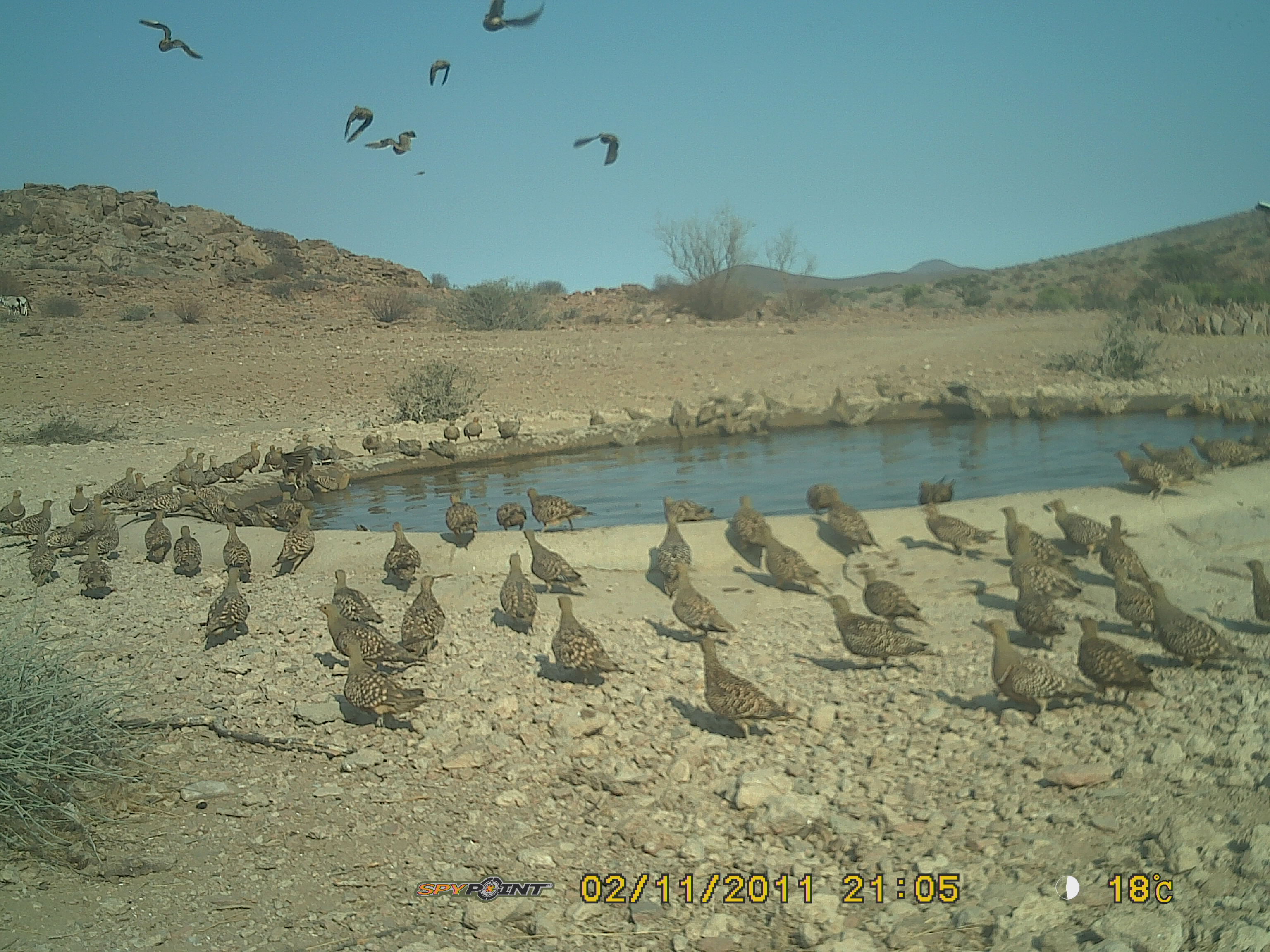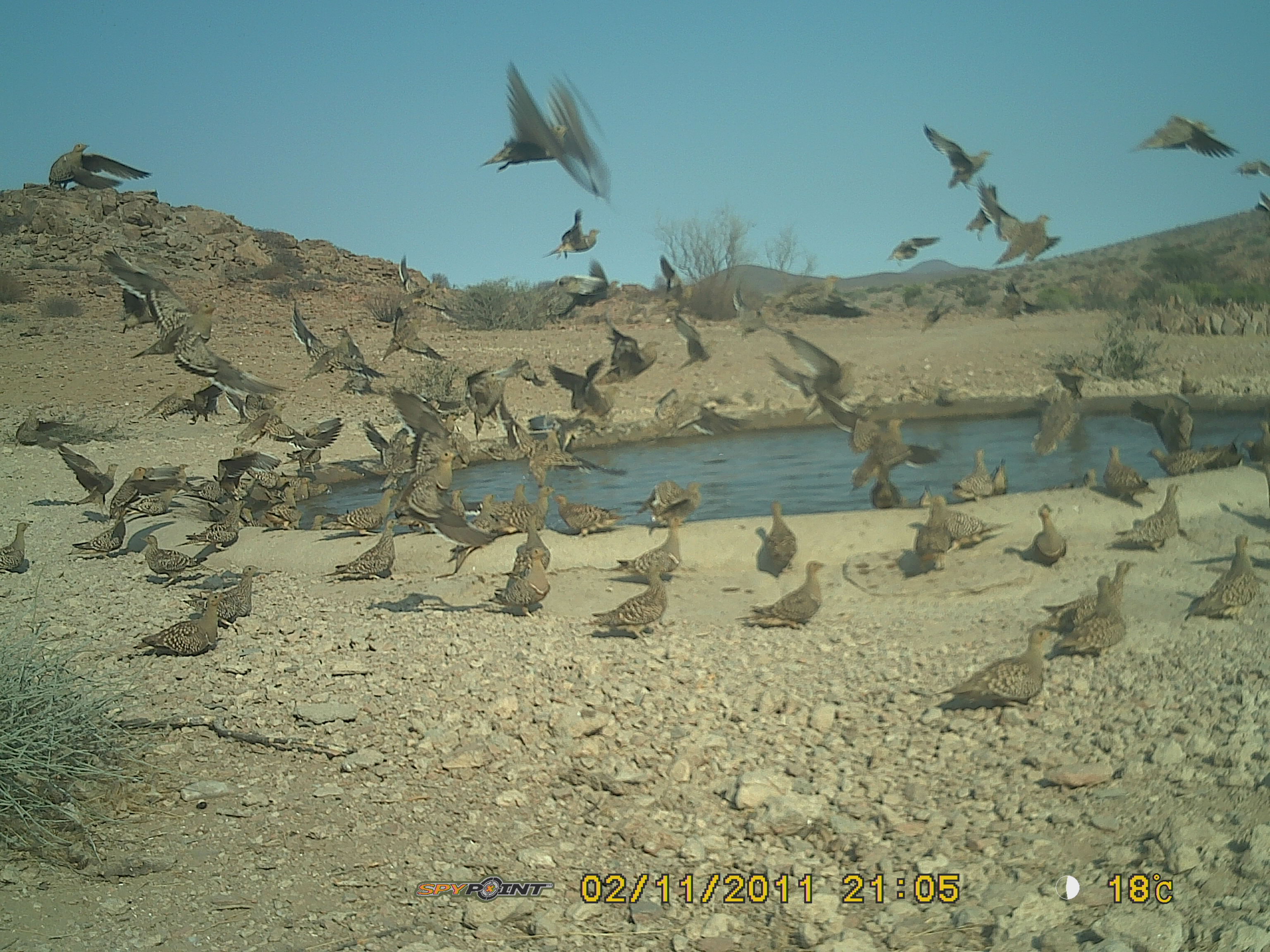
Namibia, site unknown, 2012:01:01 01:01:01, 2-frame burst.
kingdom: Animalia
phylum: Chordata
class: Aves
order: Pterocliformes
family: Pteroclidae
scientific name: Pteroclidae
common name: sandgrouse